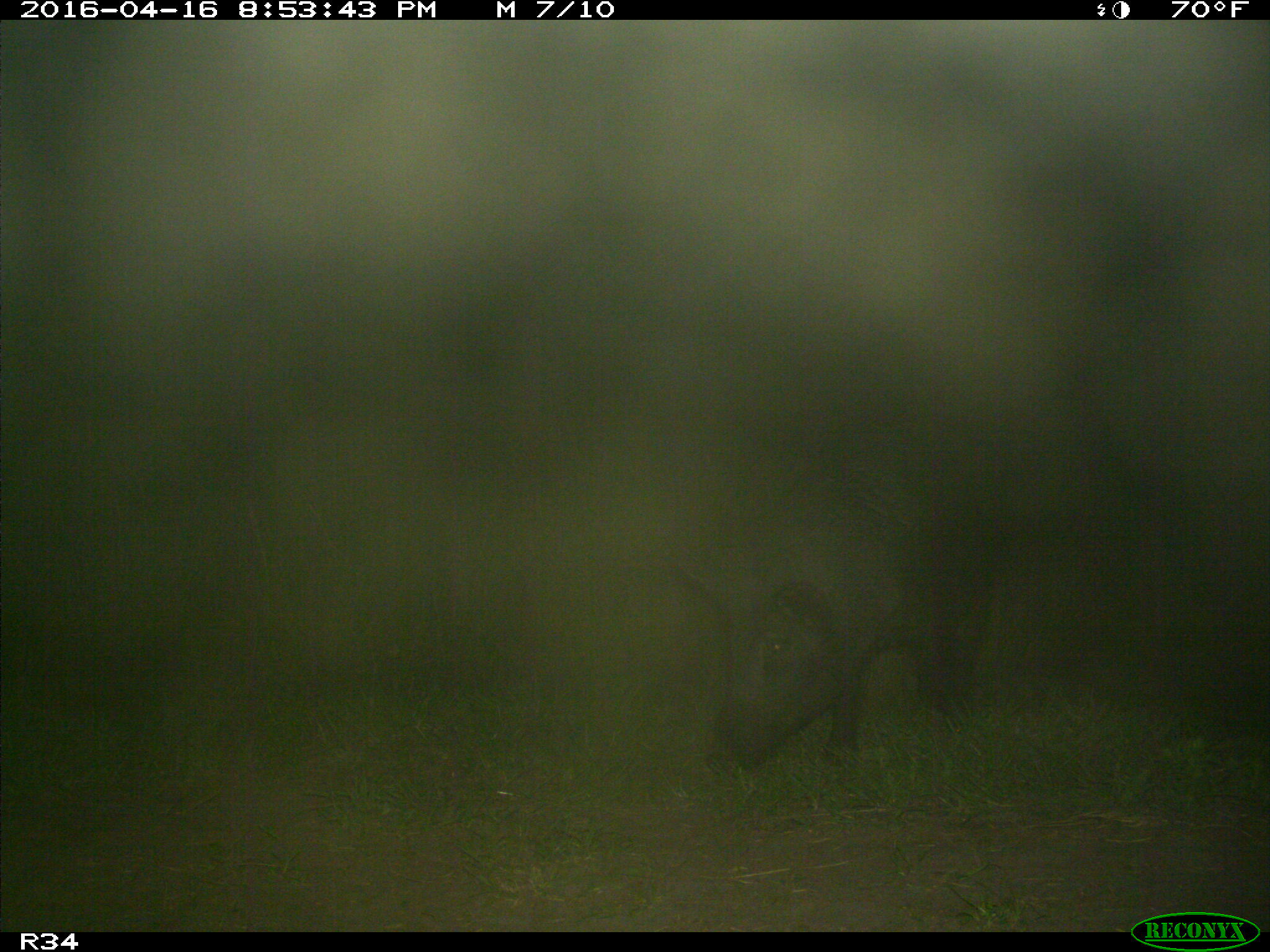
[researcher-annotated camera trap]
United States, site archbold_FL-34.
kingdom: Animalia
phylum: Chordata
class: Mammalia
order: Artiodactyla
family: Suidae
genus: Sus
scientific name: Sus scrofa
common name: wild boar